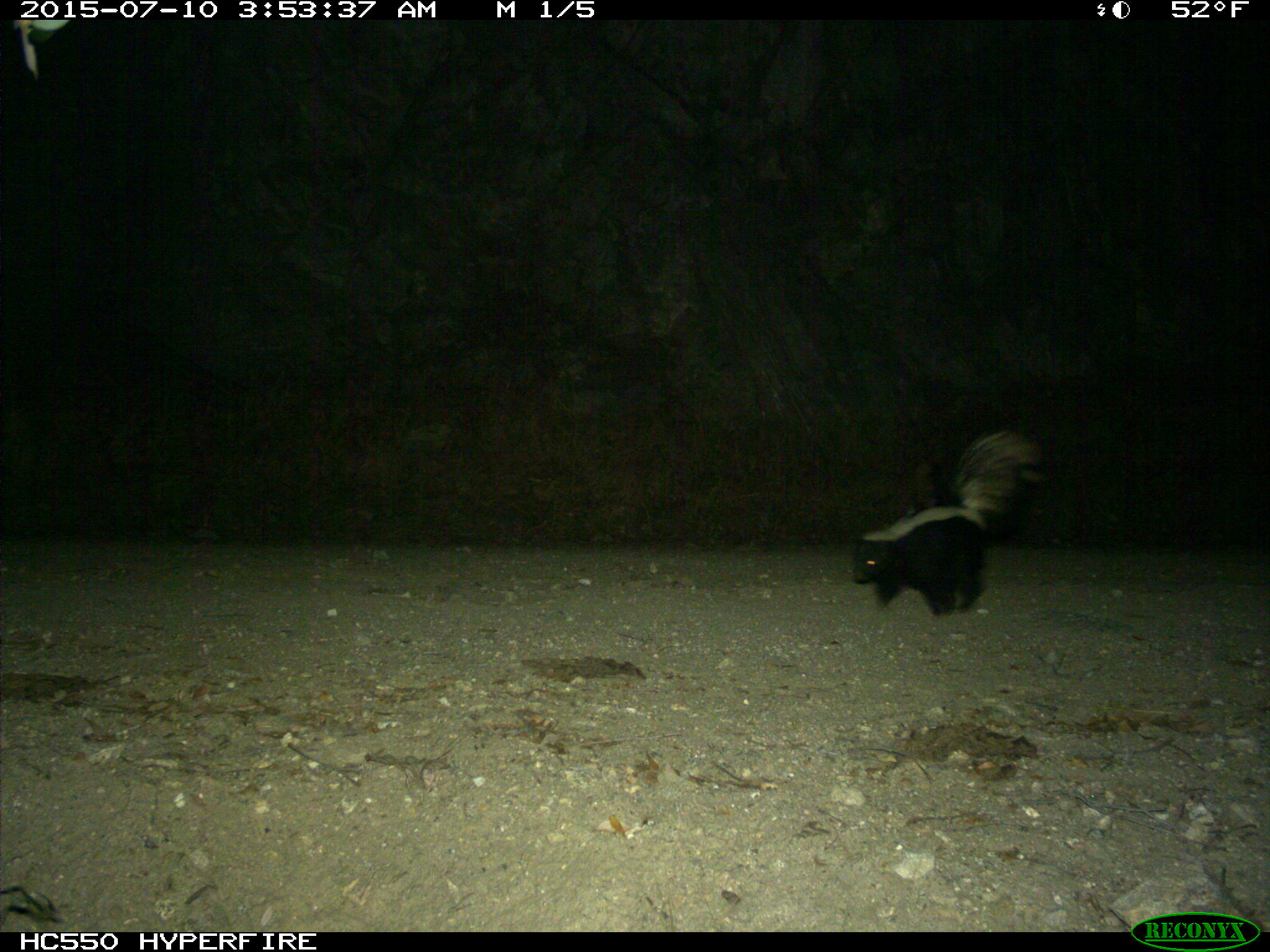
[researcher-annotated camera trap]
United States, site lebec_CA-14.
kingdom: Animalia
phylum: Chordata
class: Mammalia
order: Carnivora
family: Mephitidae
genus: Mephitis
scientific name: Mephitis mephitis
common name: striped skunk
Mephitis mephitis (striped skunk).